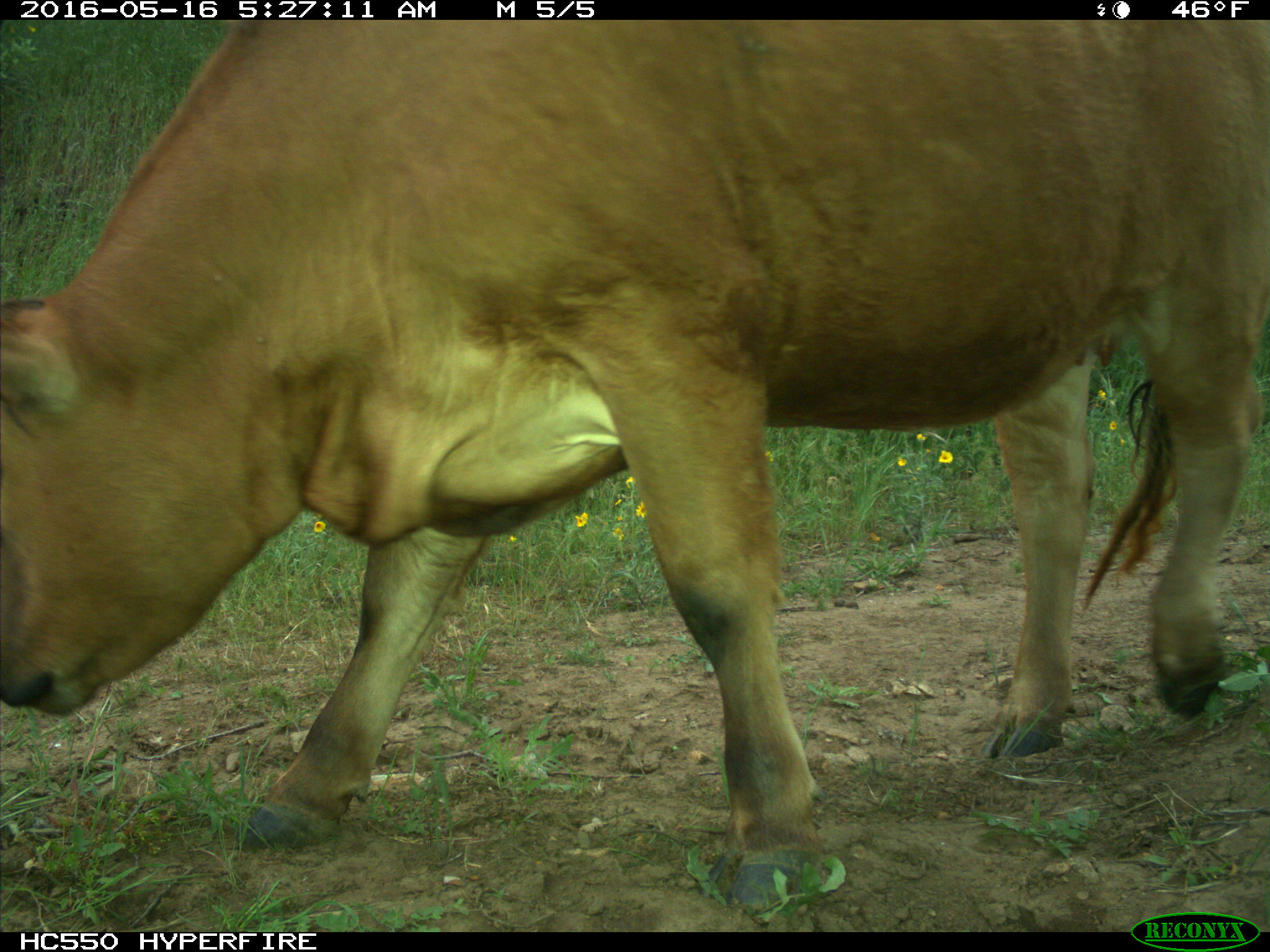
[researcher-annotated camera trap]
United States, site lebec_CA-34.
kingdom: Animalia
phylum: Chordata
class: Mammalia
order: Artiodactyla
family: Bovidae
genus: Bos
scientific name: Bos taurus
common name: domestic cow